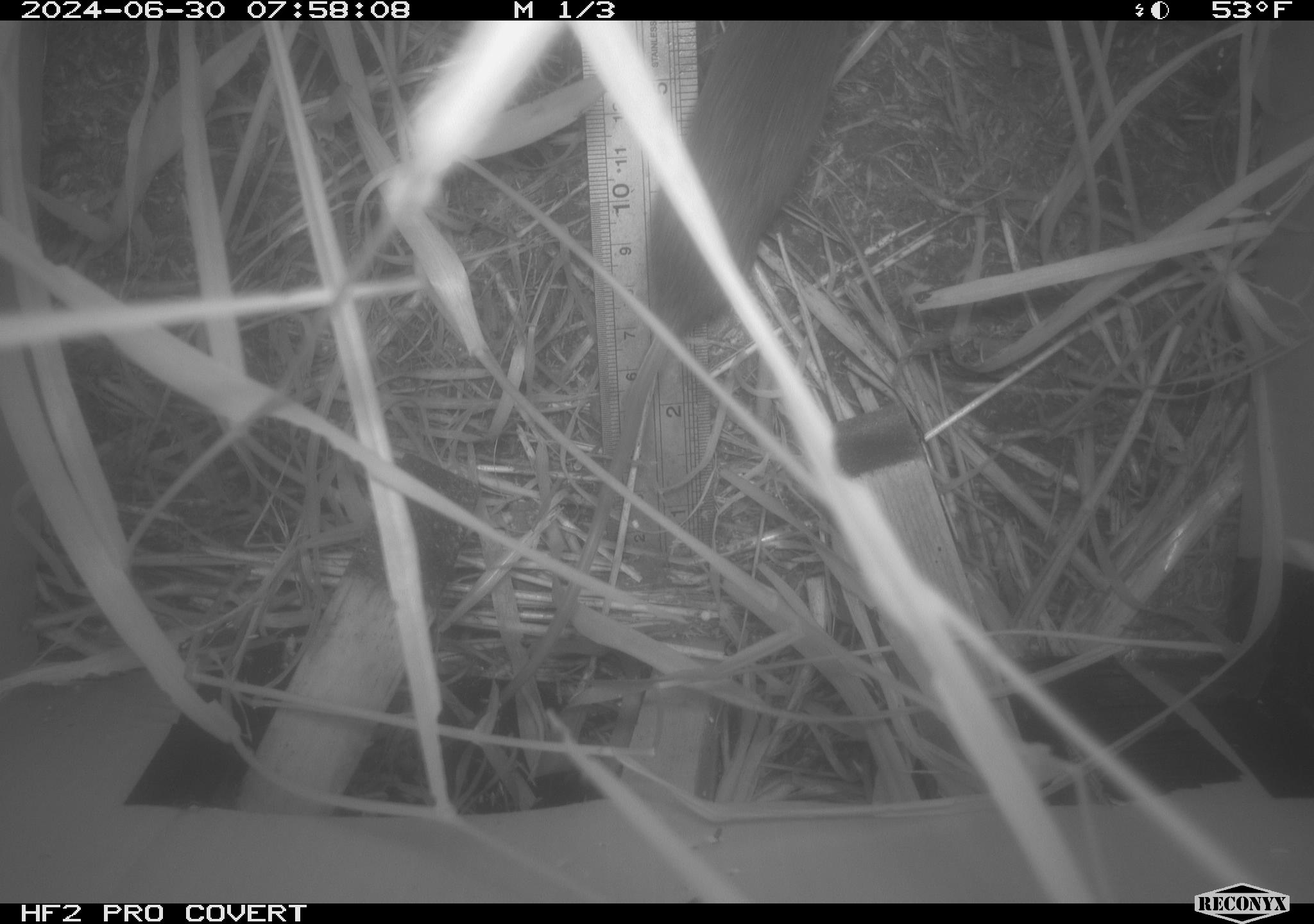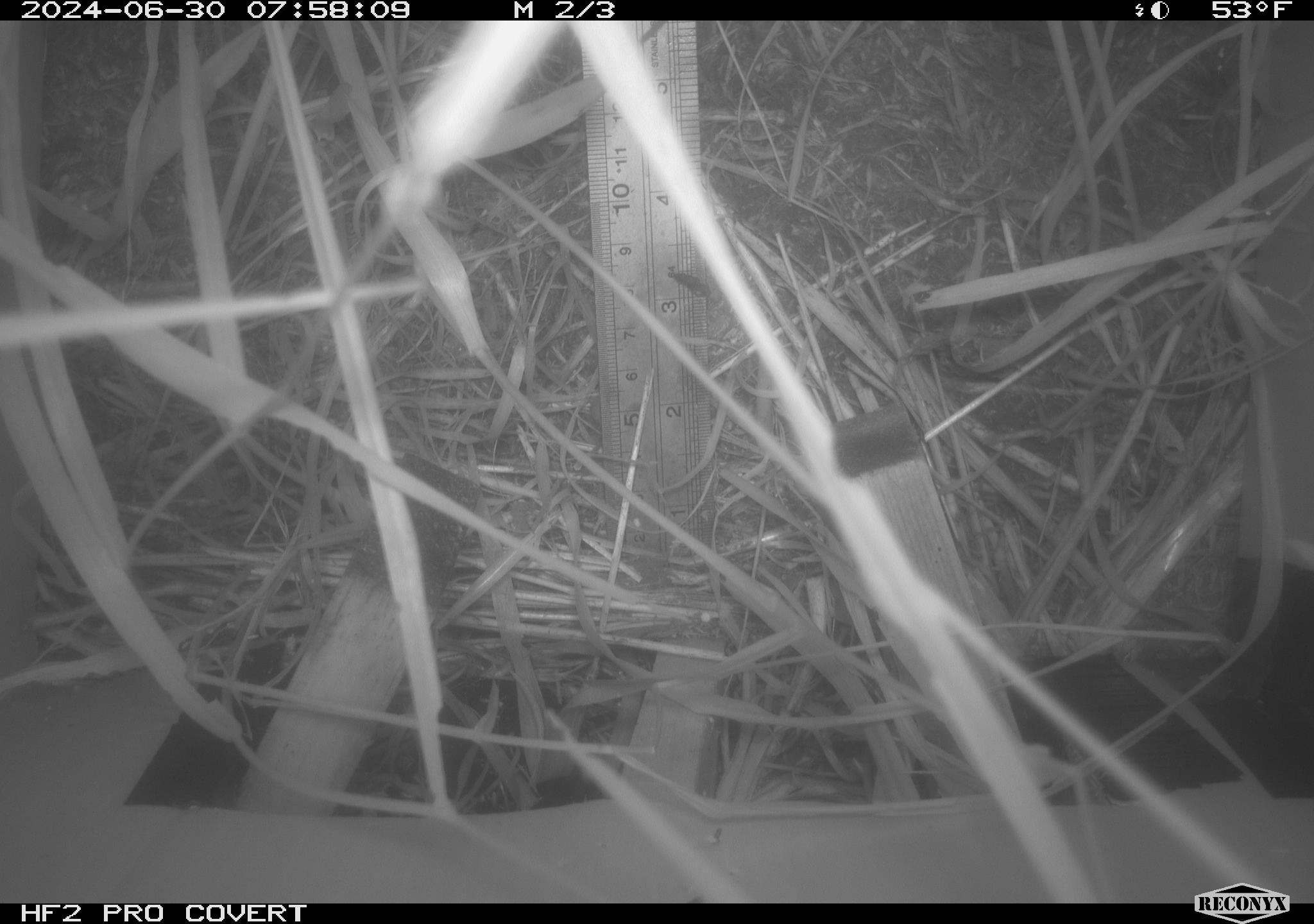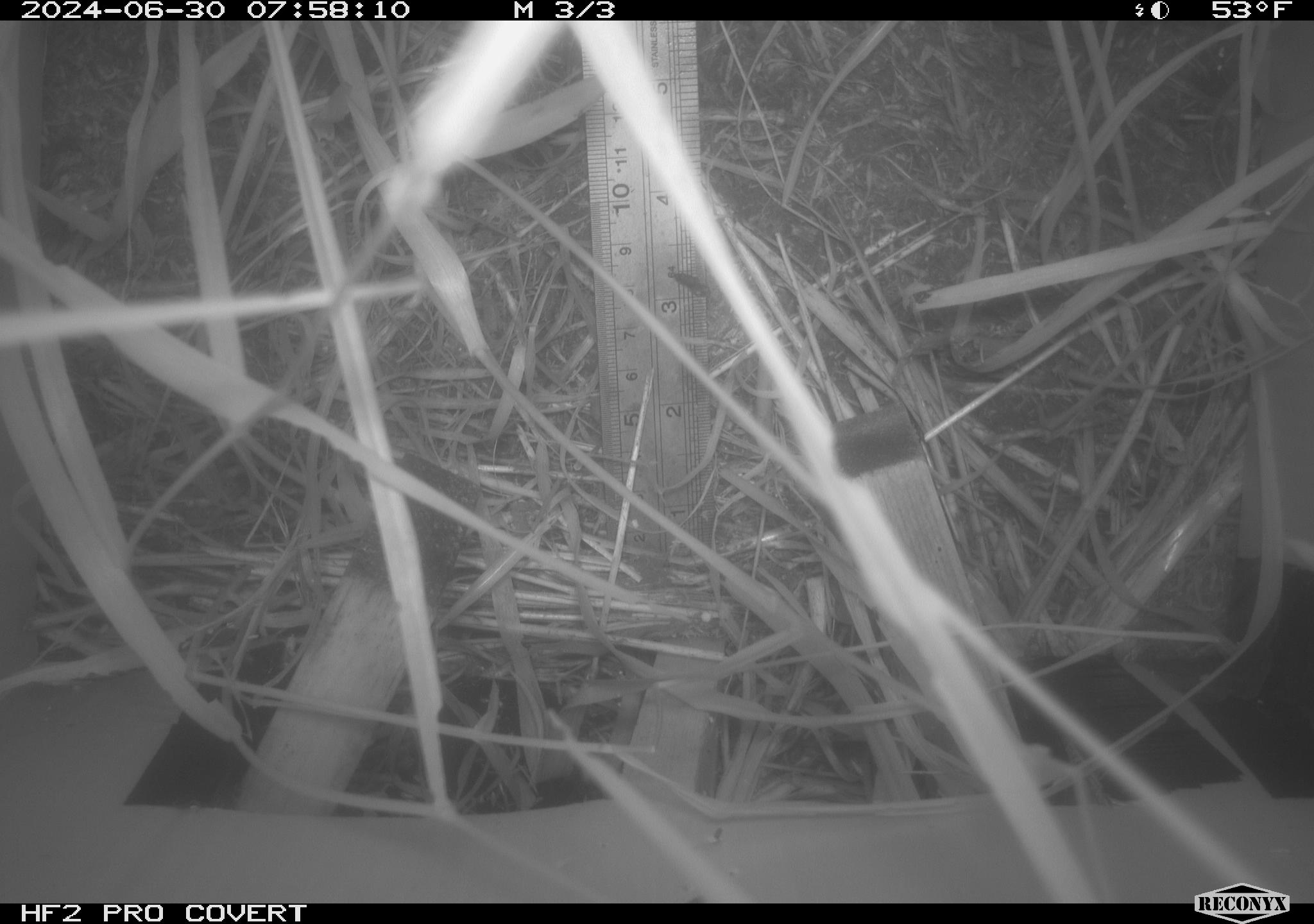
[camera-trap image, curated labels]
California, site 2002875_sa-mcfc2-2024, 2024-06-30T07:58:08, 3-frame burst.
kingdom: Animalia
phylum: Chordata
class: Mammalia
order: Rodentia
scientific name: Rodentia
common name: rodent